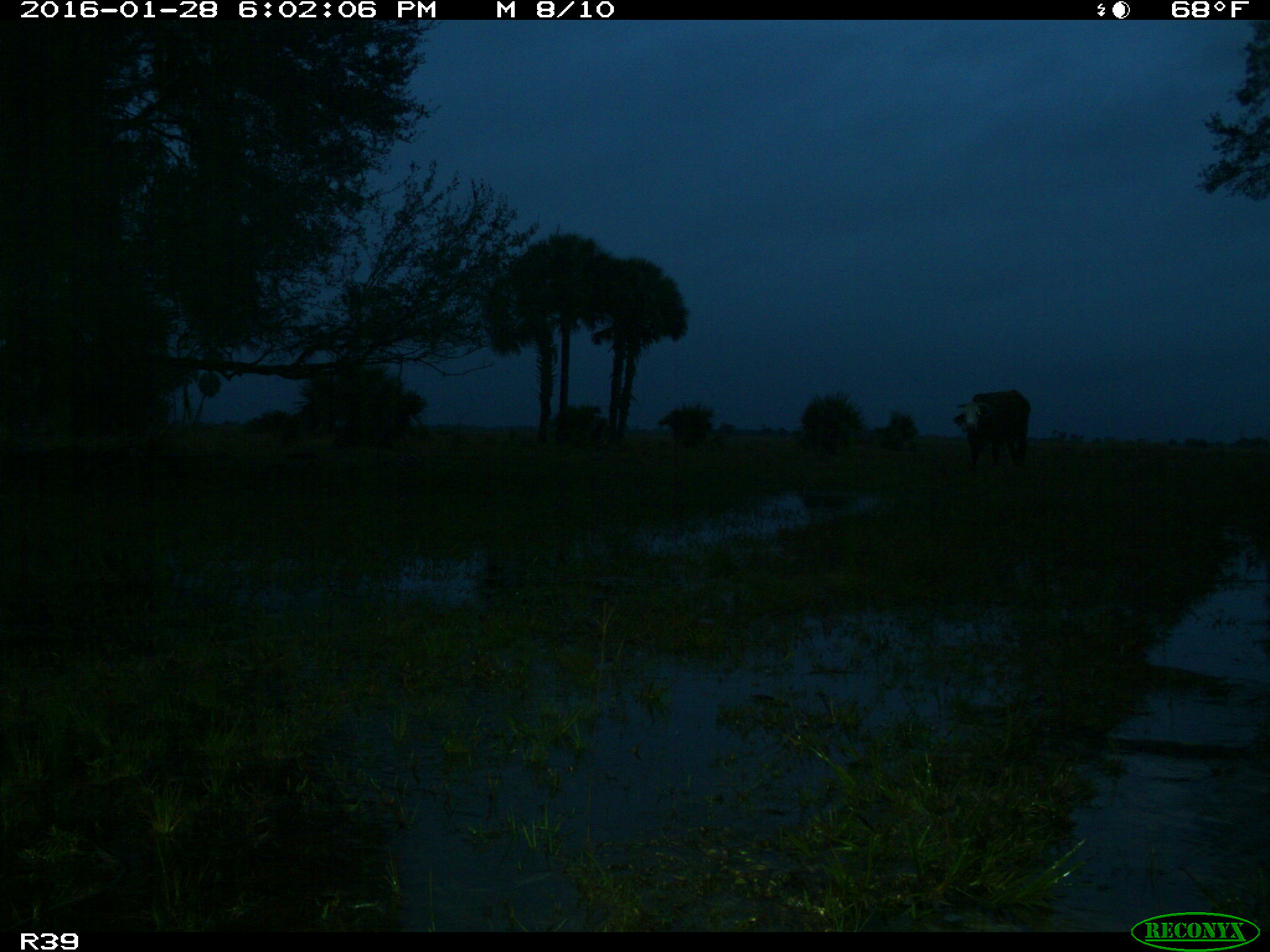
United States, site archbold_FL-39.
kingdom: Animalia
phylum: Chordata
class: Mammalia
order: Artiodactyla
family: Bovidae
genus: Bos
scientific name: Bos taurus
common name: domestic cow